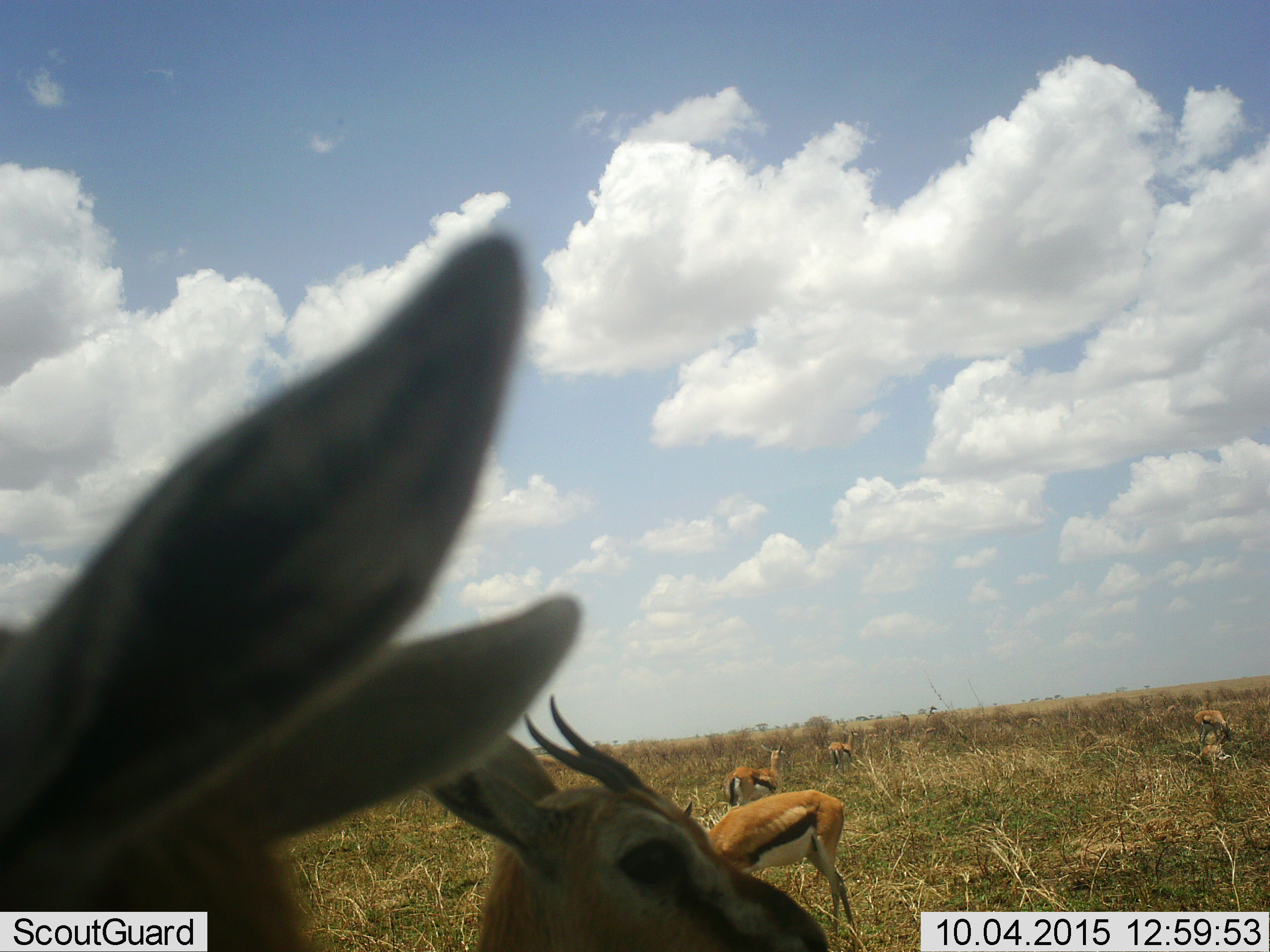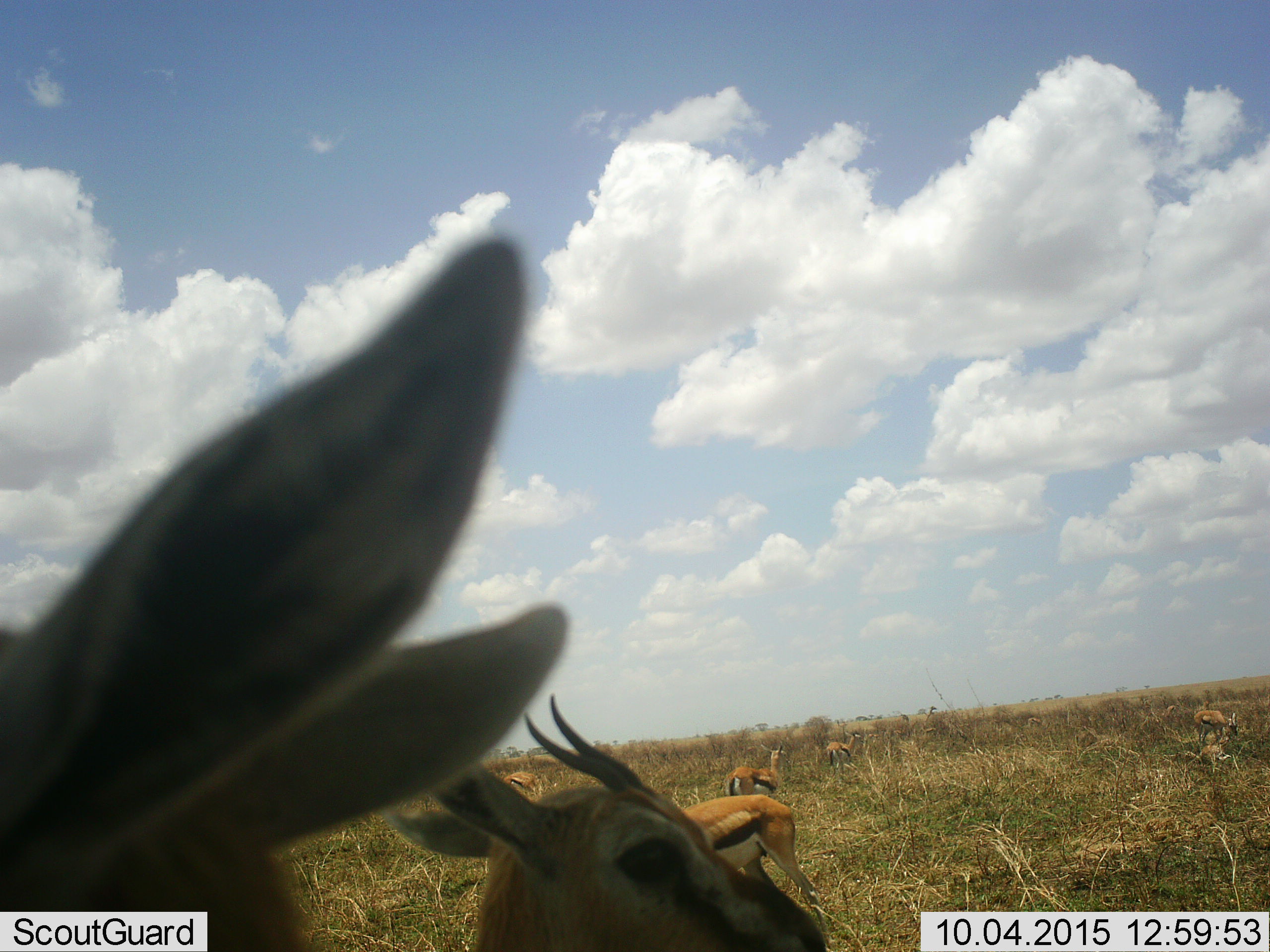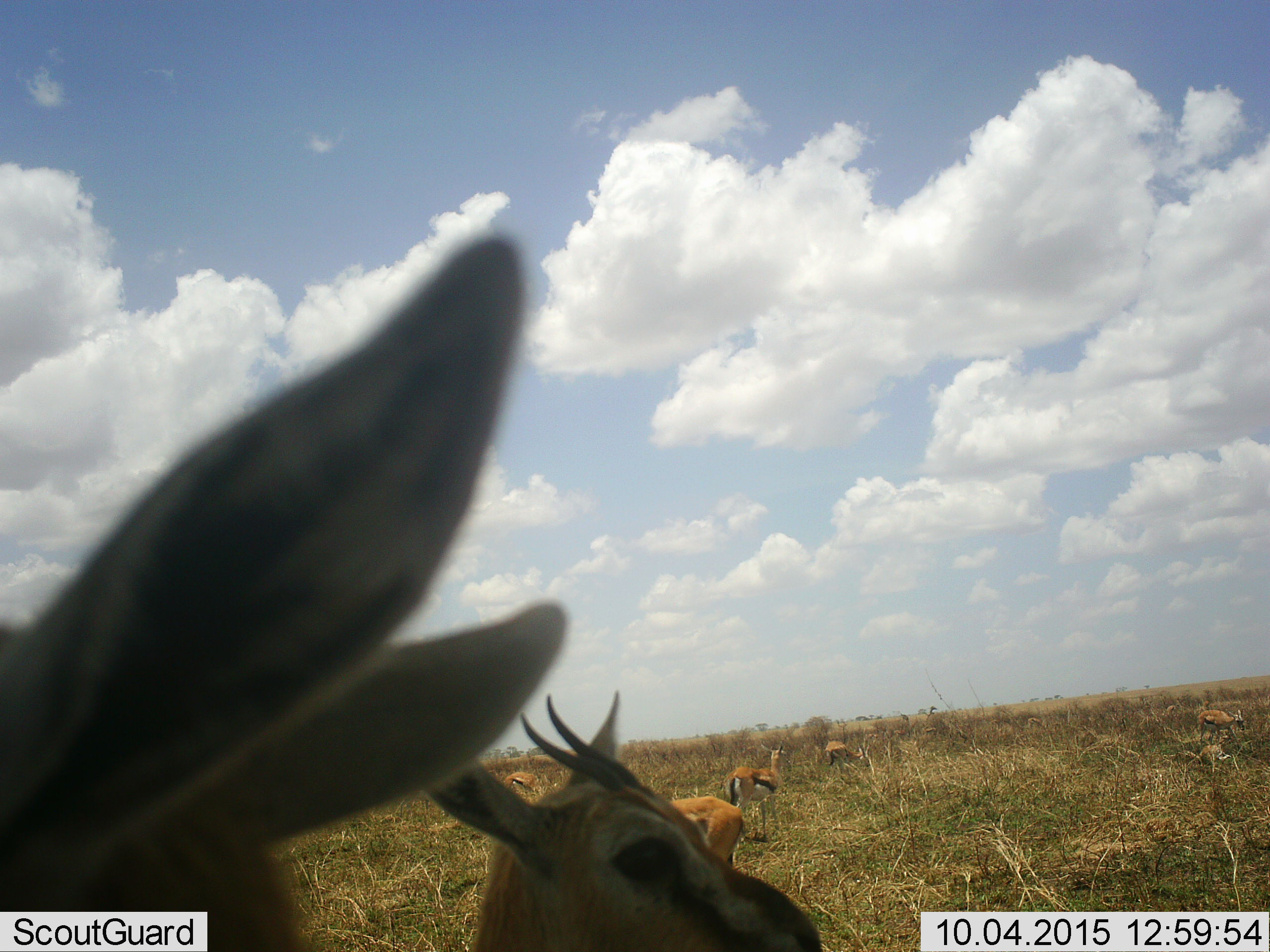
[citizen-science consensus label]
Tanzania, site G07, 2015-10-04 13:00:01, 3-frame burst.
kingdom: Animalia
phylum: Chordata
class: Mammalia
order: Artiodactyla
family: Bovidae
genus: Eudorcas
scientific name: Eudorcas thomsonii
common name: thomson's gazelle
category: gazellethomsons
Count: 7.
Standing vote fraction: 70%.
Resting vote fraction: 10%.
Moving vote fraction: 30%.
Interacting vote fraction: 10%.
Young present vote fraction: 30%.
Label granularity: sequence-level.